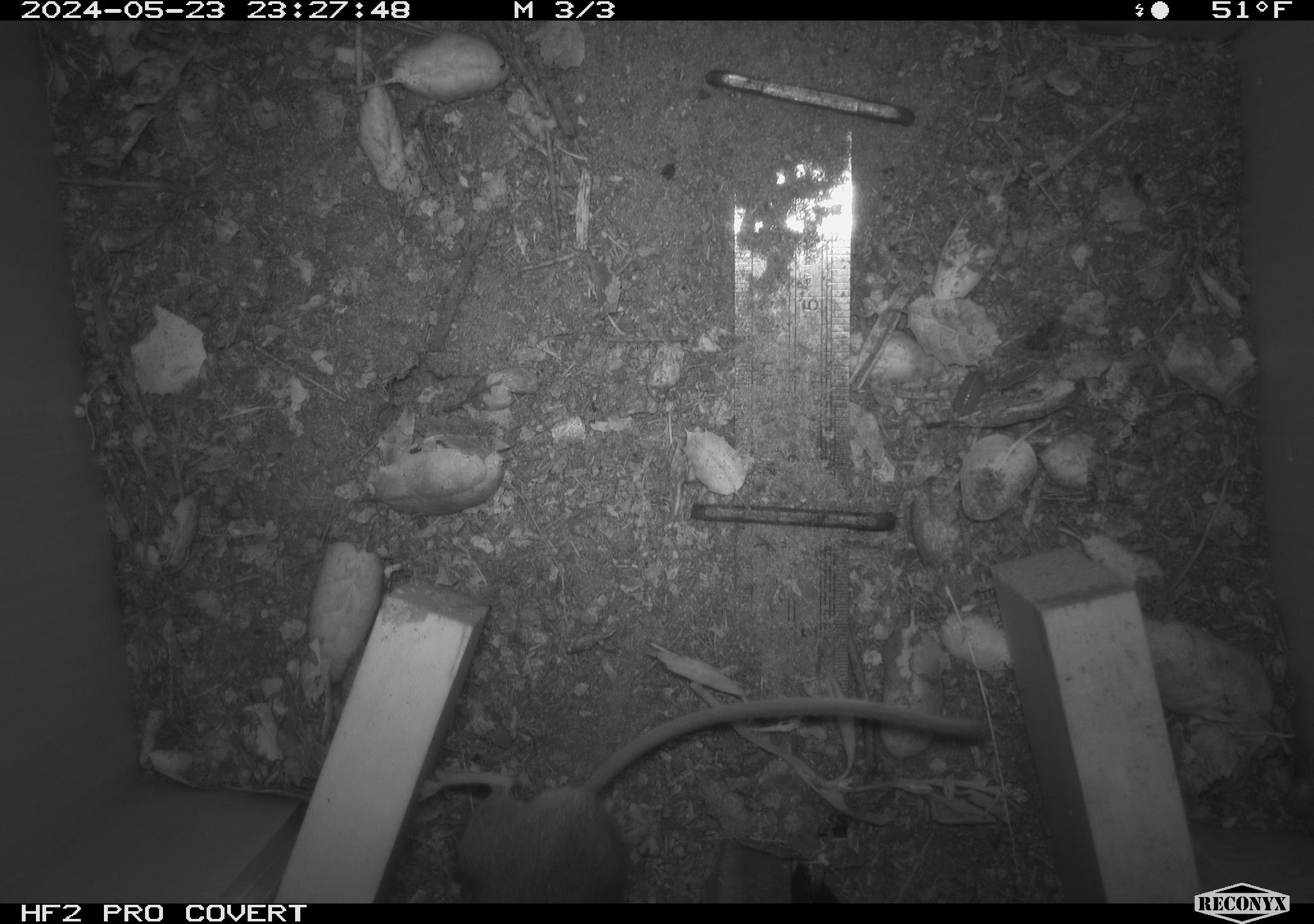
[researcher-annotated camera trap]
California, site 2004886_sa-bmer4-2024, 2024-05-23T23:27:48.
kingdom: Animalia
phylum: Chordata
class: Mammalia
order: Rodentia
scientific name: Rodentia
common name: mouse species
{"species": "mouse species (Rodentia)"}